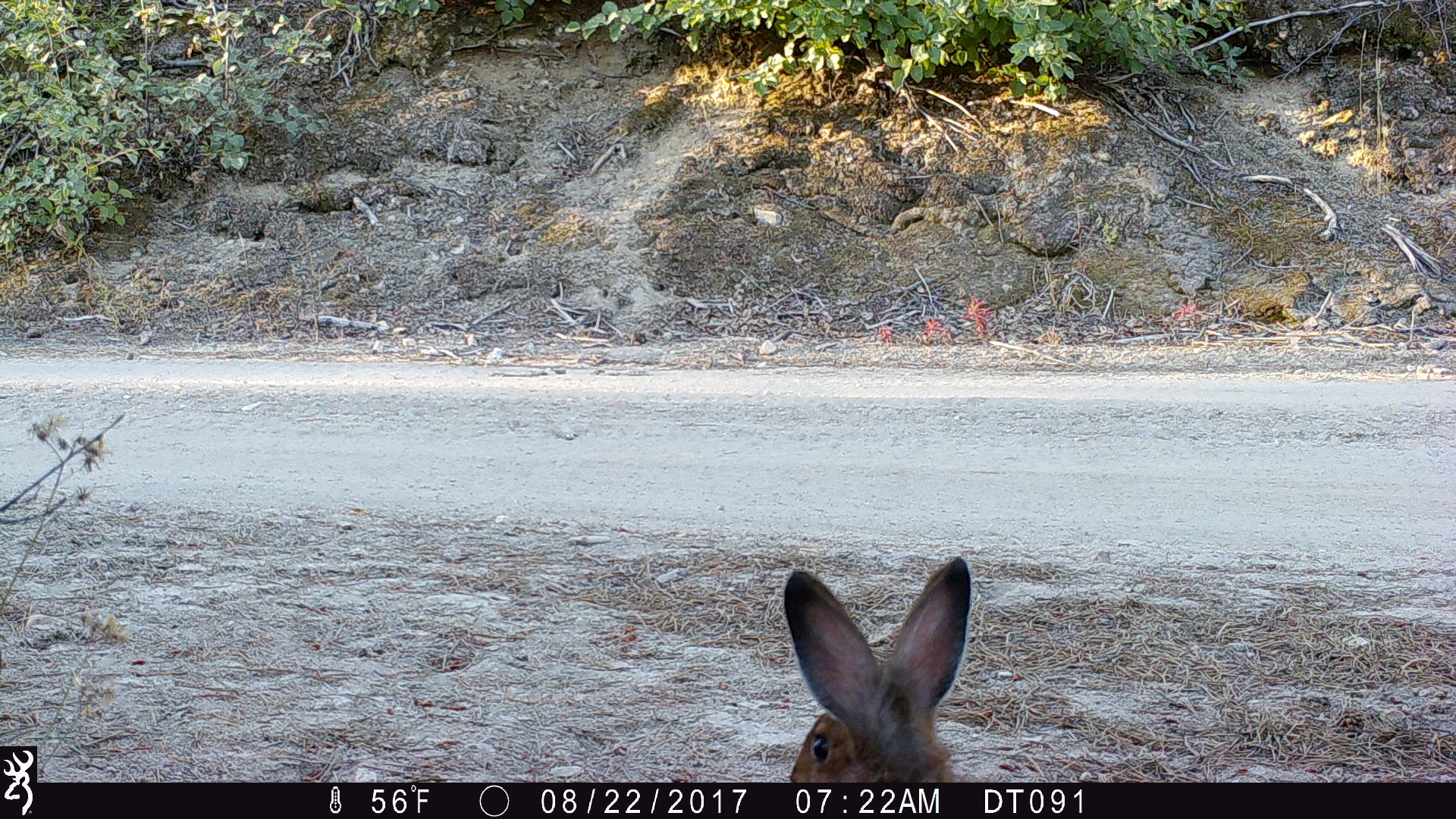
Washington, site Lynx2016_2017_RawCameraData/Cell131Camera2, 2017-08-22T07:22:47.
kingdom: Animalia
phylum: Chordata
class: Mammalia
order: Lagomorpha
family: Leporidae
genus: Lepus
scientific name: Lepus americanus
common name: snowshoe hare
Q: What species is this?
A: Lepus americanus (snowshoe hare).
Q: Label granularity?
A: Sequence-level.